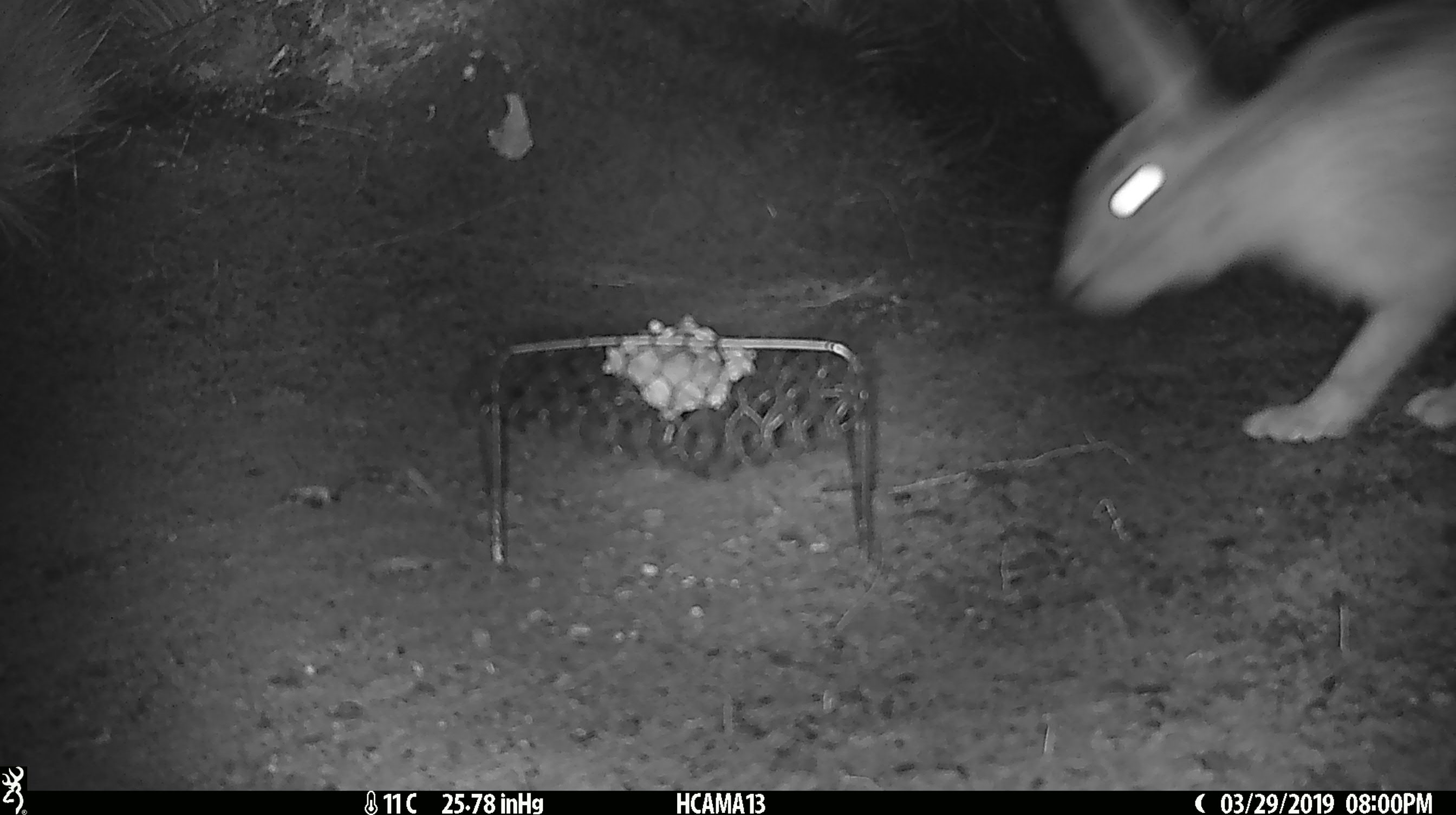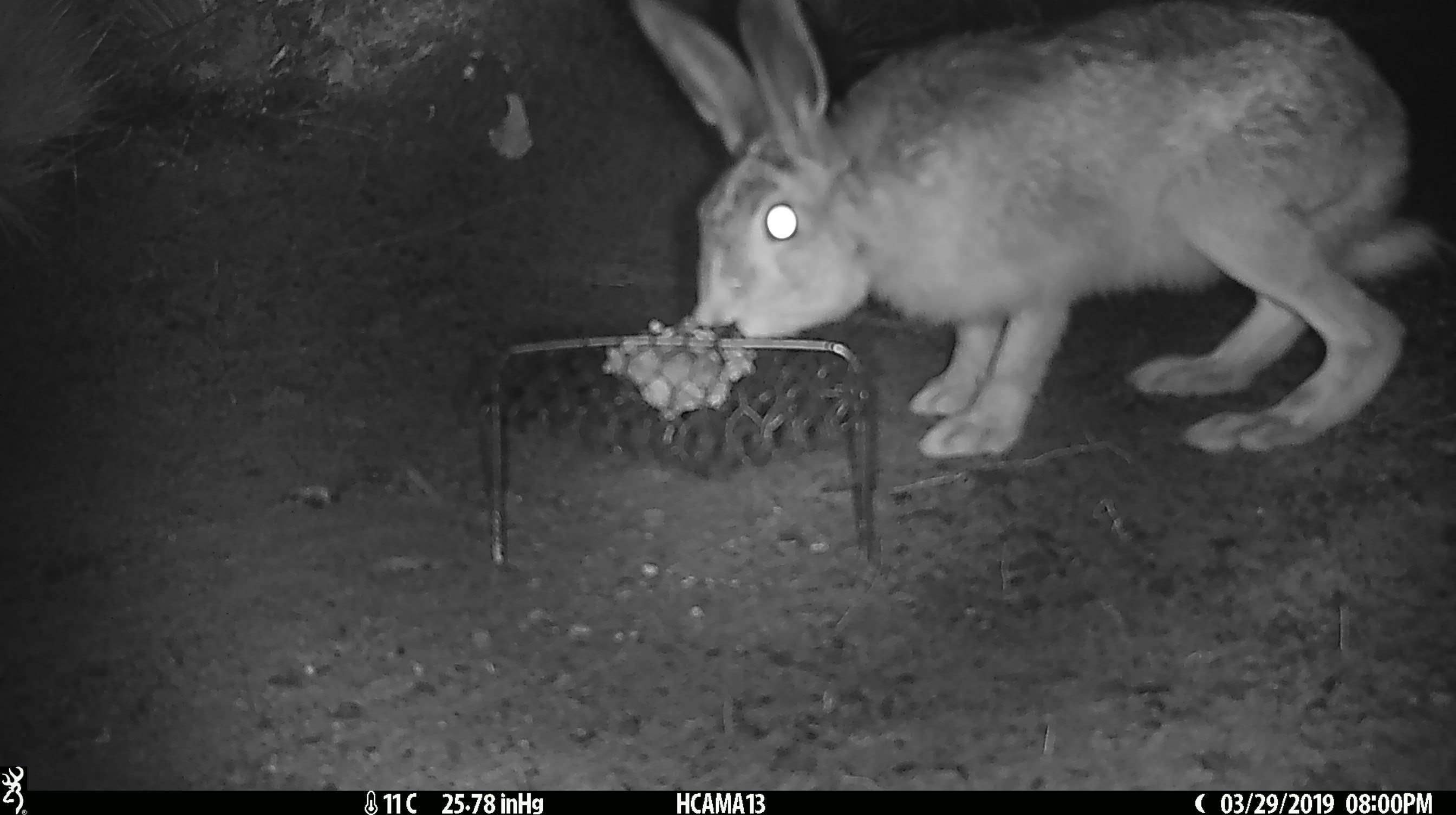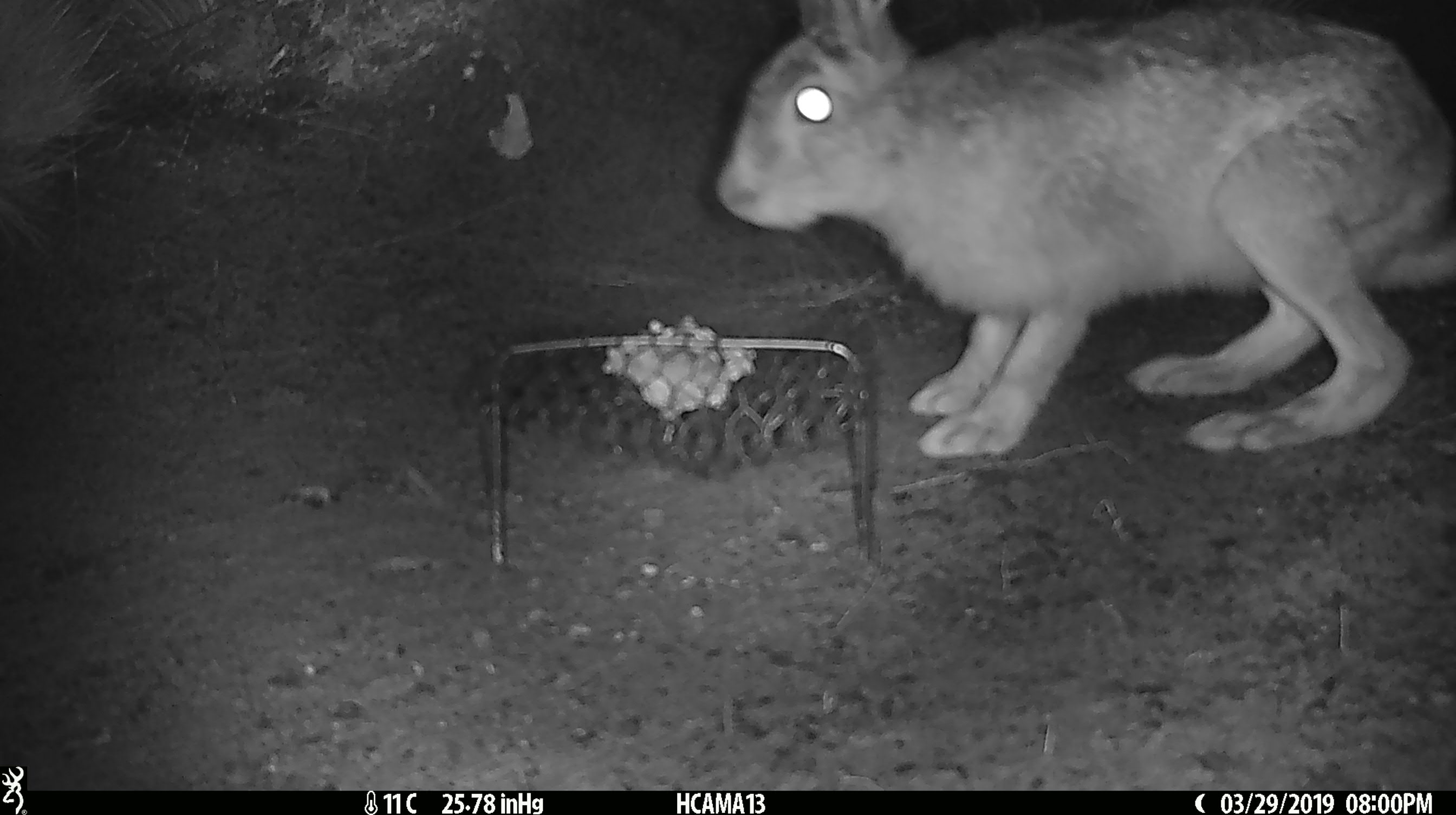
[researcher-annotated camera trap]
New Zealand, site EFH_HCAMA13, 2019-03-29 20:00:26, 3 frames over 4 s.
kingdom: Animalia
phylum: Chordata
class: Mammalia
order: Lagomorpha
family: Leporidae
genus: Lepus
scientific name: Lepus europaeus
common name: brown hare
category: hare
Hare (brown hare) (Lepus europaeus).